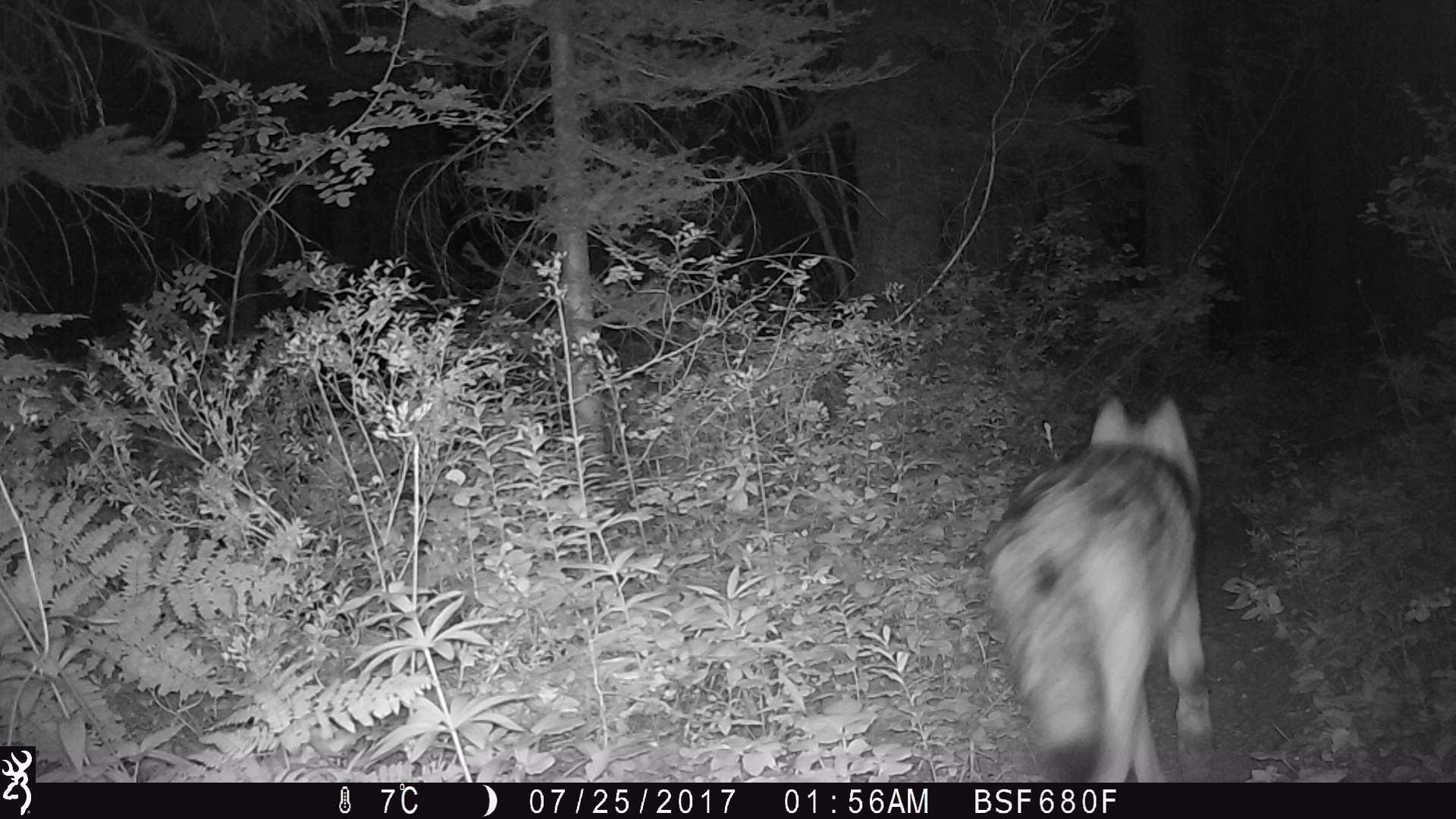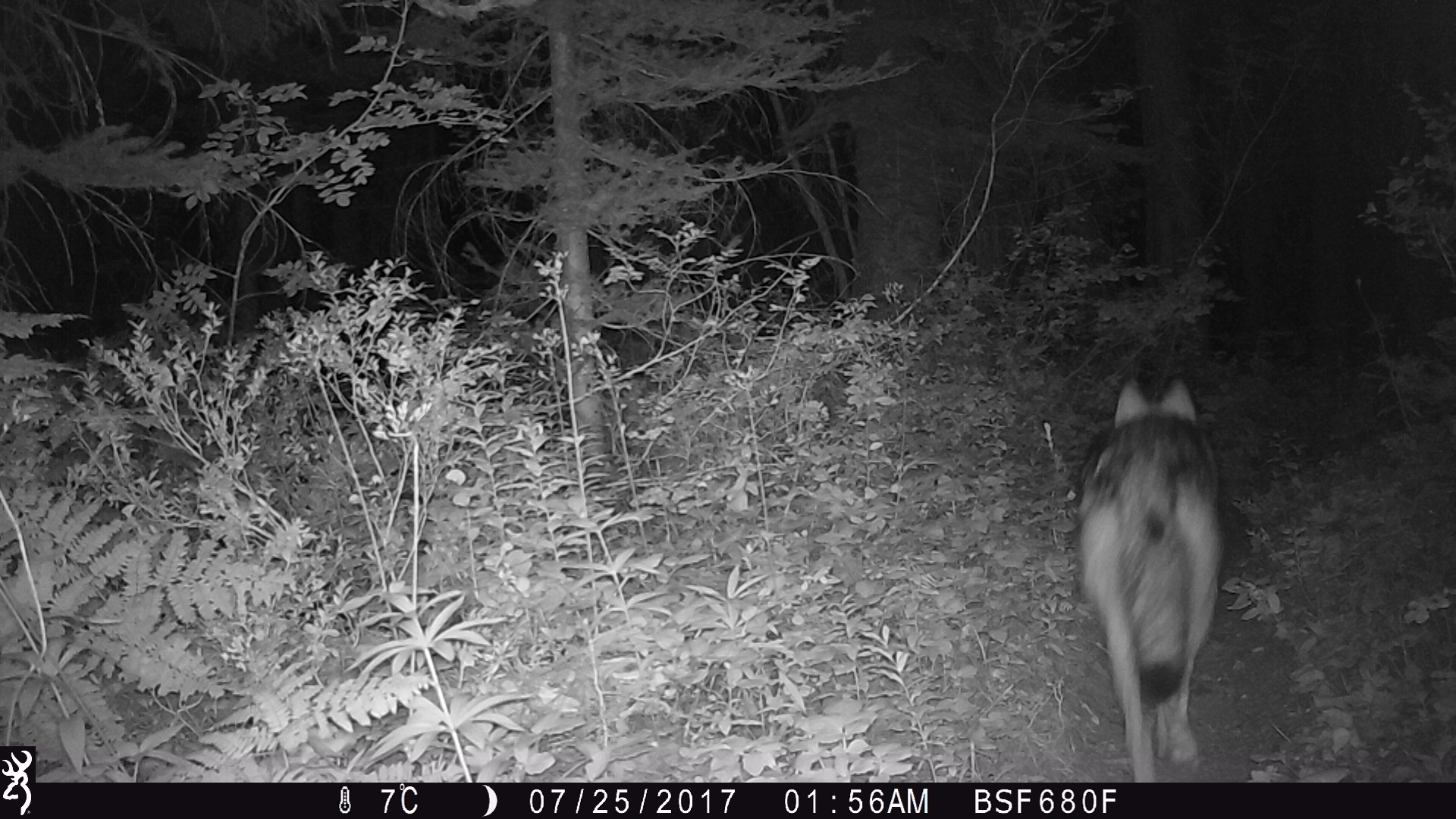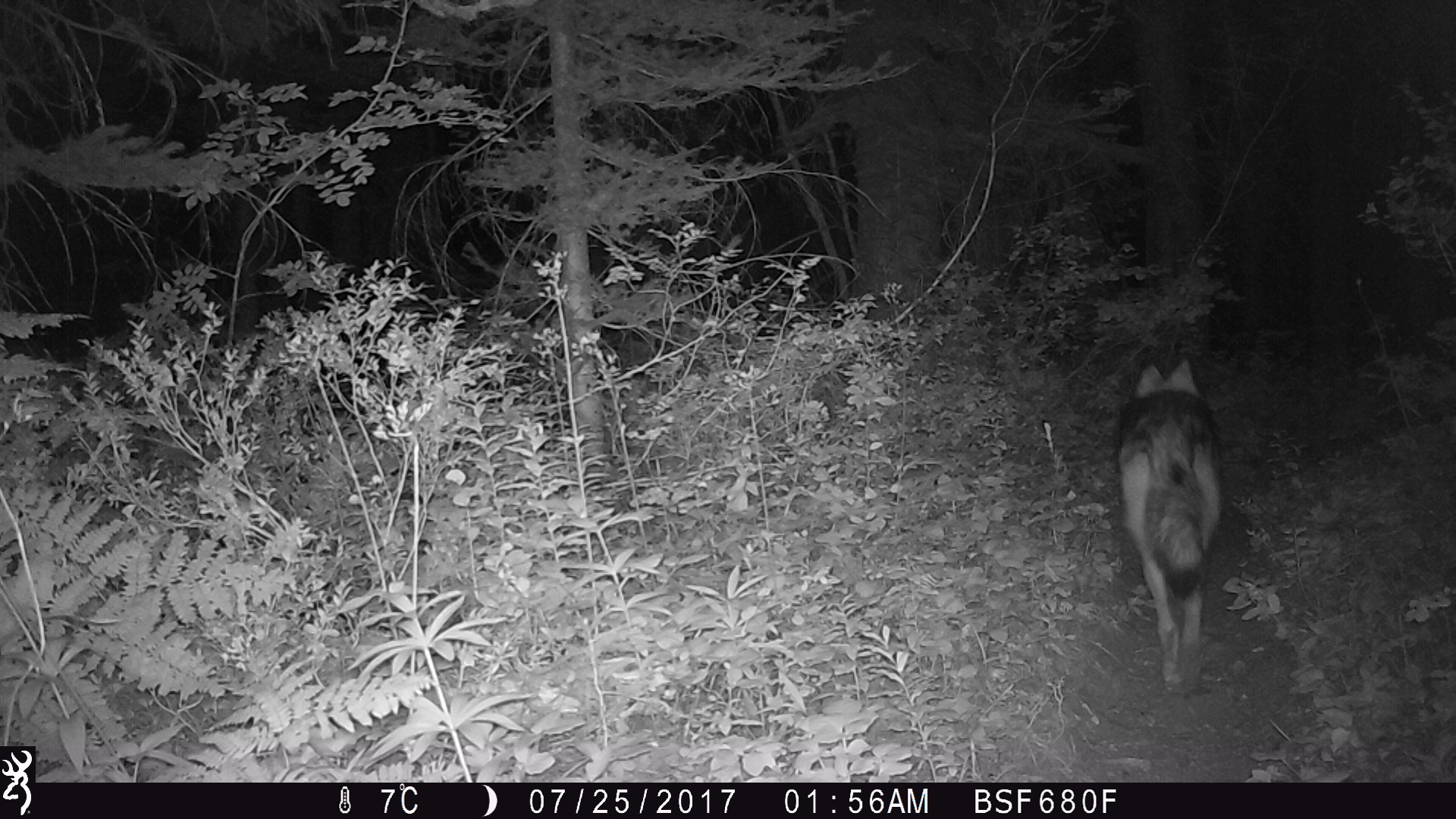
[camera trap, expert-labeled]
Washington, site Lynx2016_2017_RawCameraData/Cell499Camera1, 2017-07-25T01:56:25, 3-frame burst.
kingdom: Animalia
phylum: Chordata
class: Mammalia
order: Carnivora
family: Canidae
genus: Canis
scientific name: Canis lupus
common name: gray wolf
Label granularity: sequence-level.